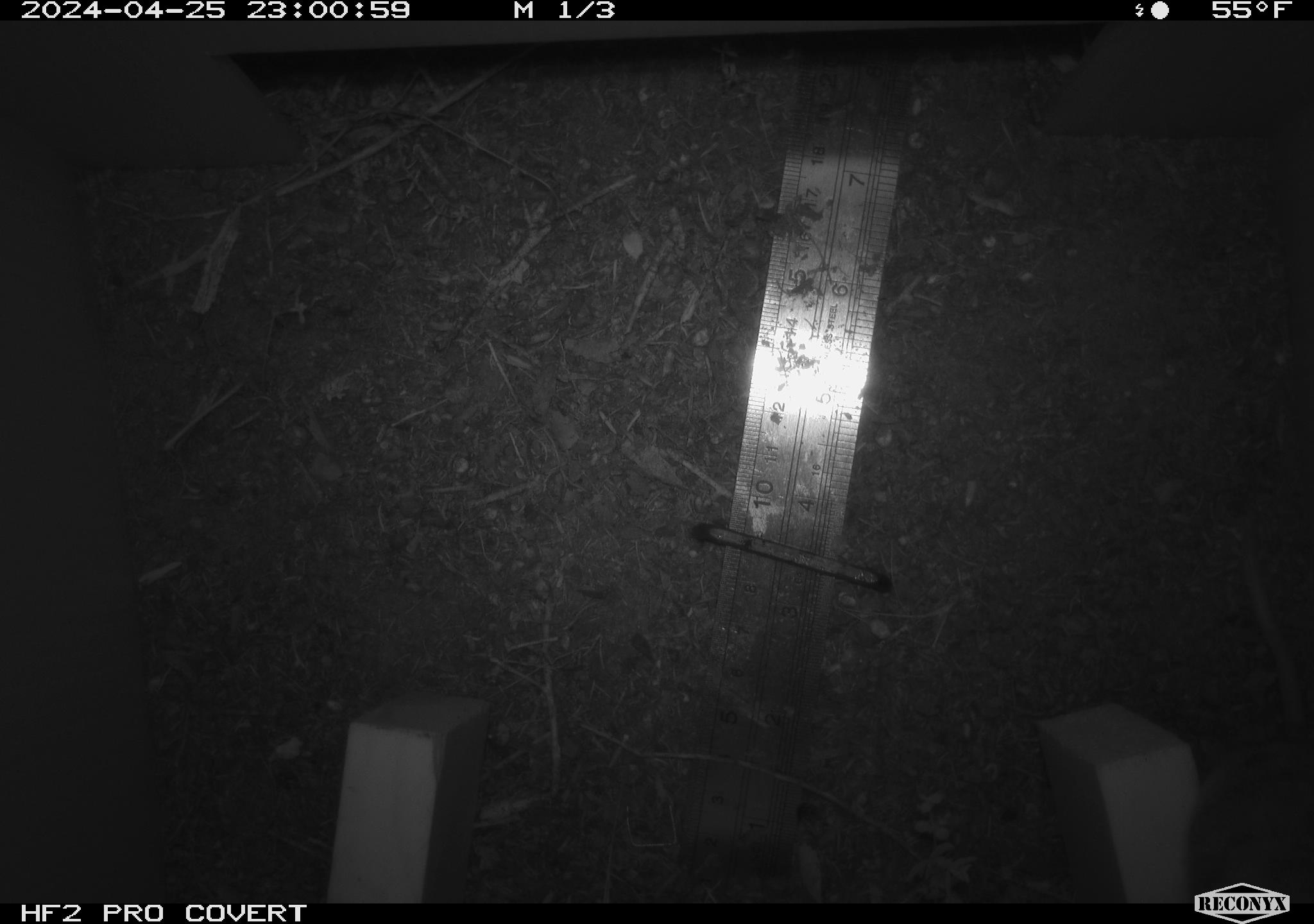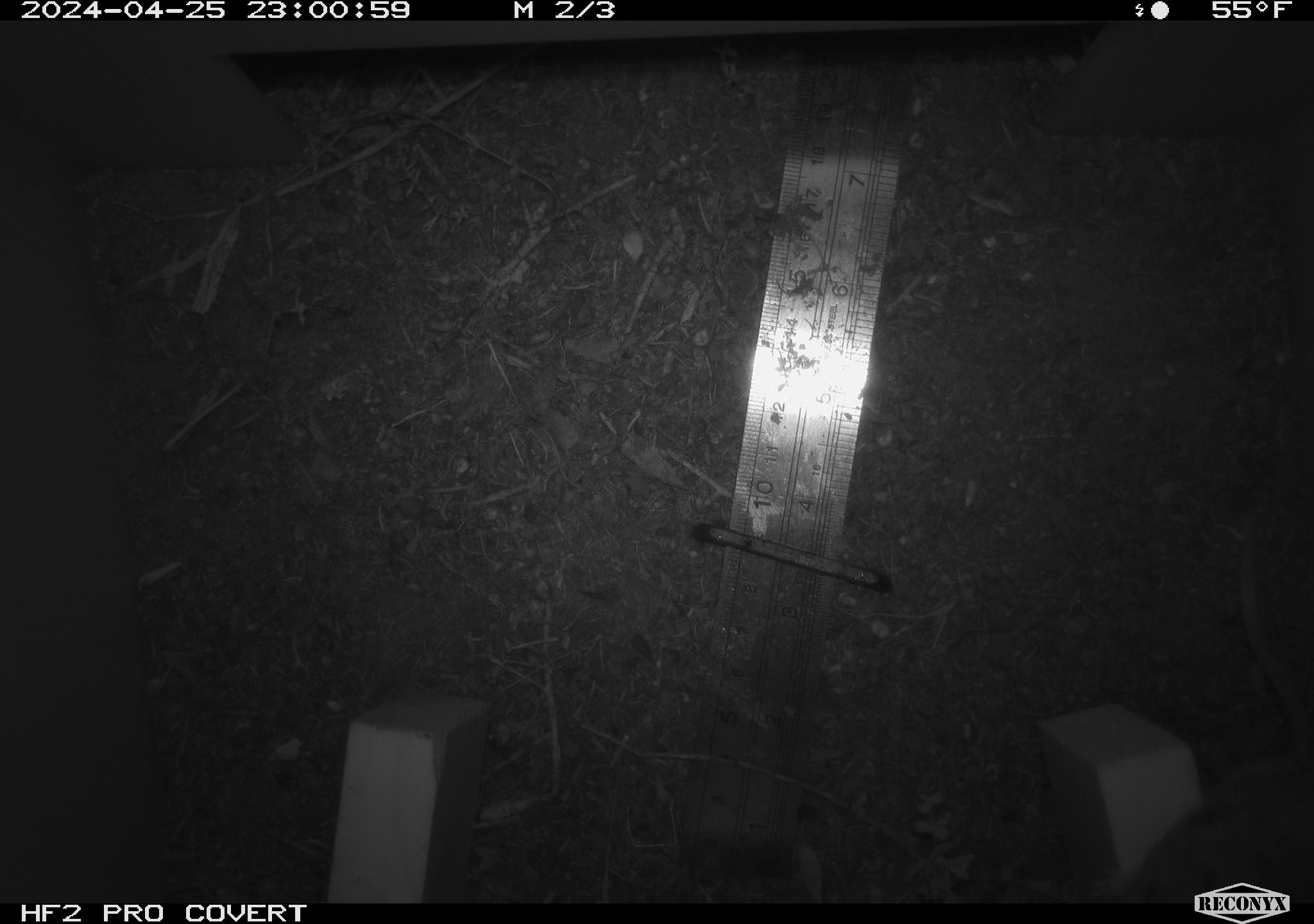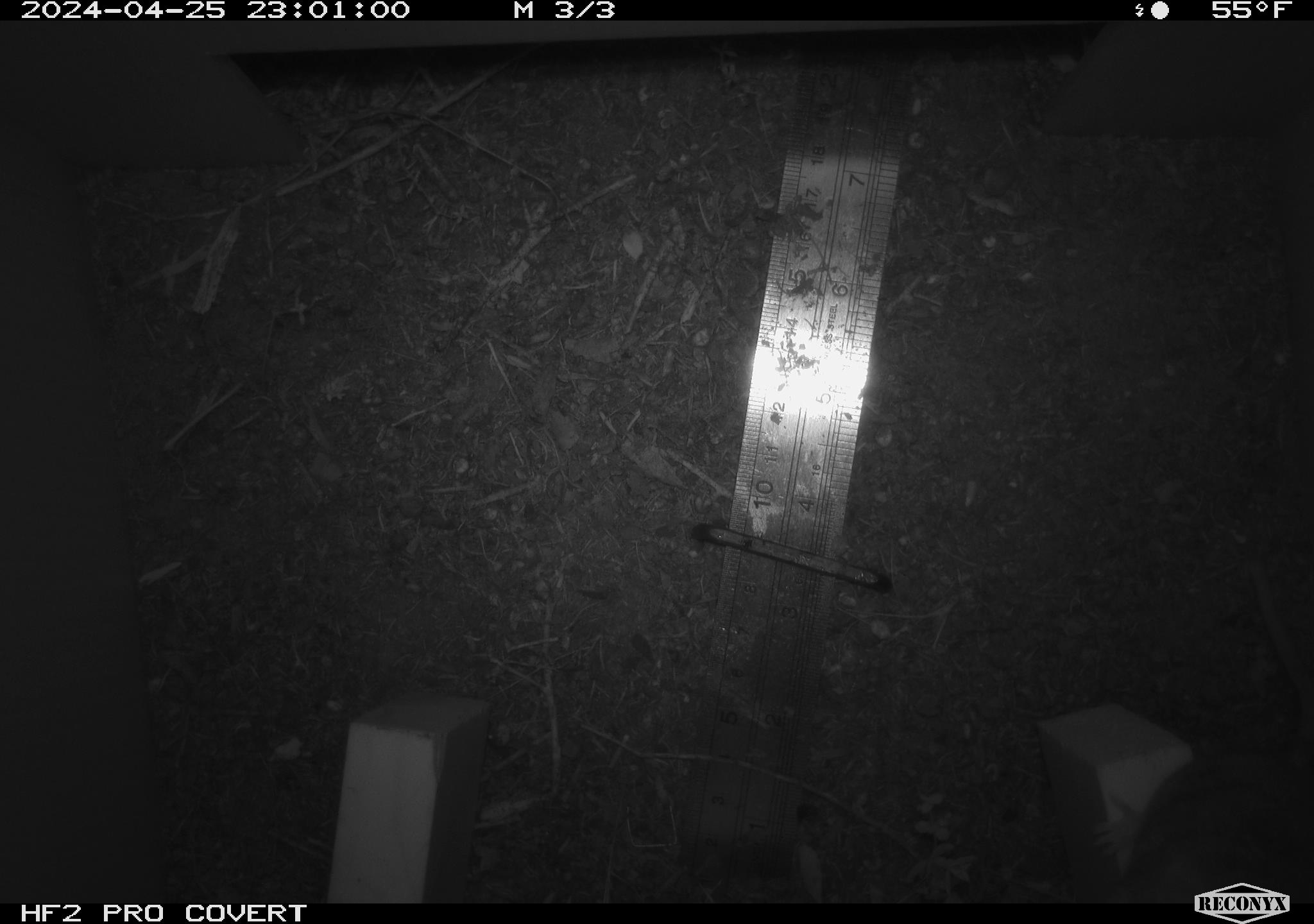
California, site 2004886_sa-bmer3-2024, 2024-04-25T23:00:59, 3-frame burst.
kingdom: Animalia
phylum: Chordata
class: Mammalia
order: Rodentia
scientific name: Rodentia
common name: mouse species